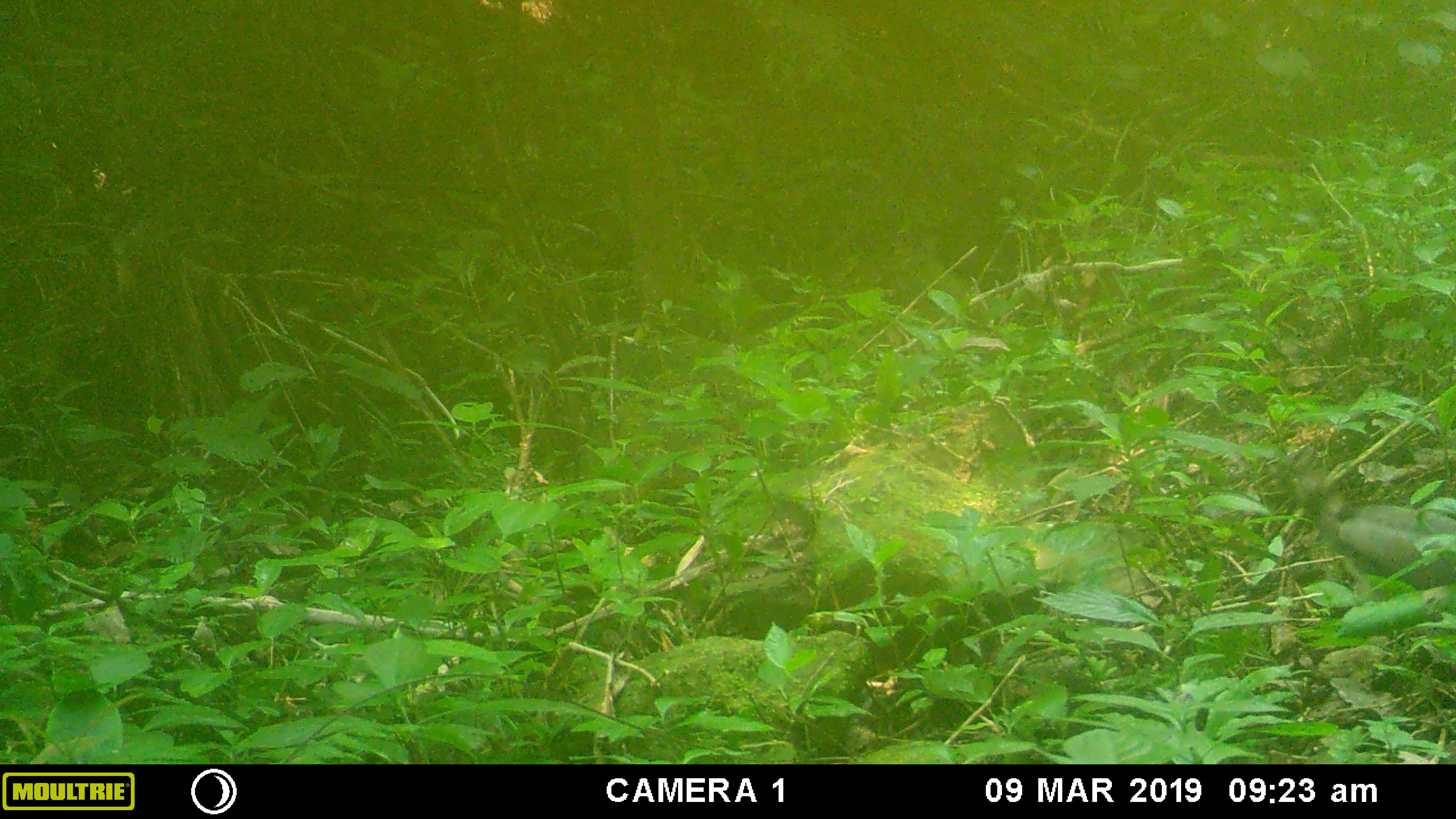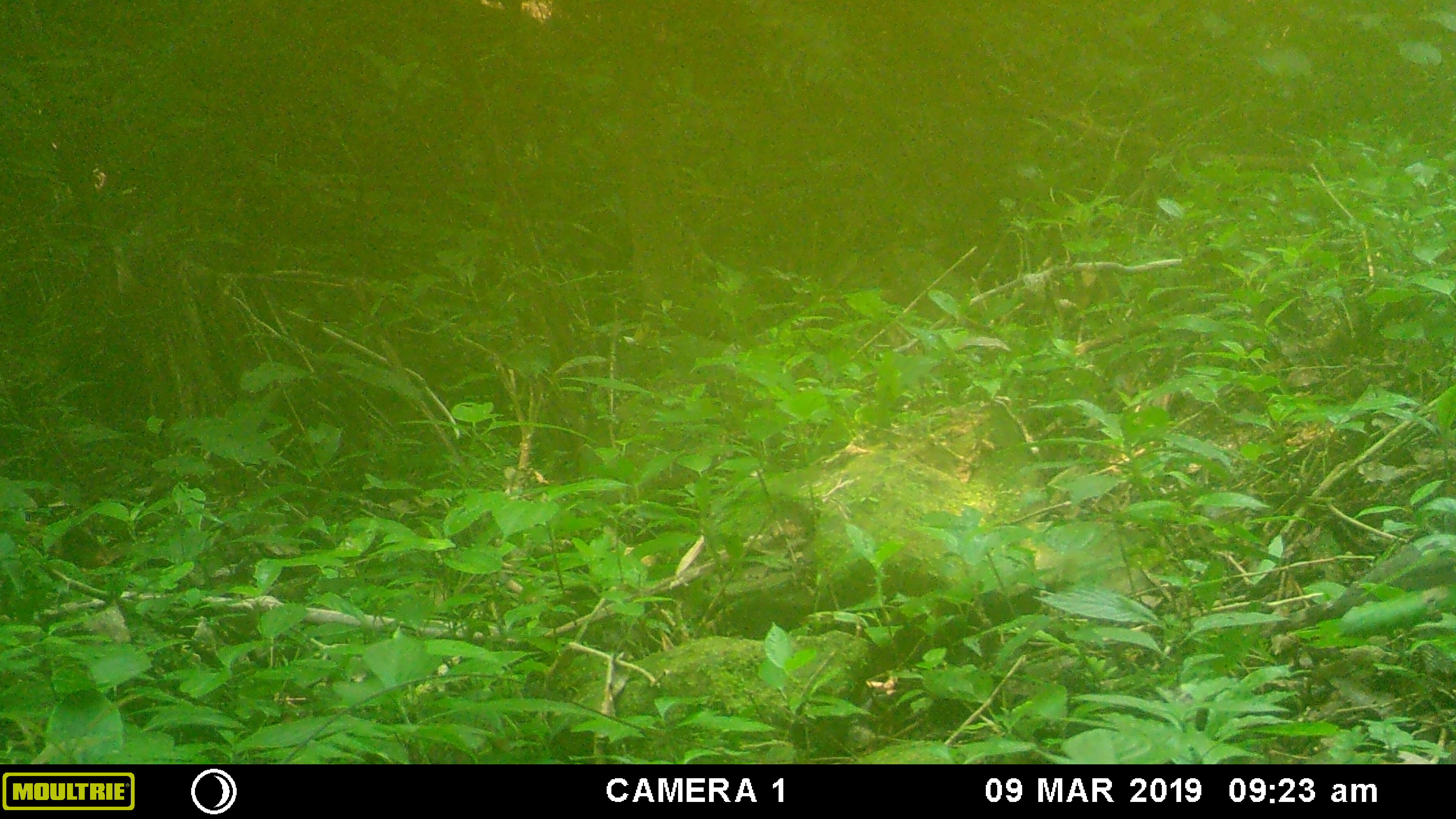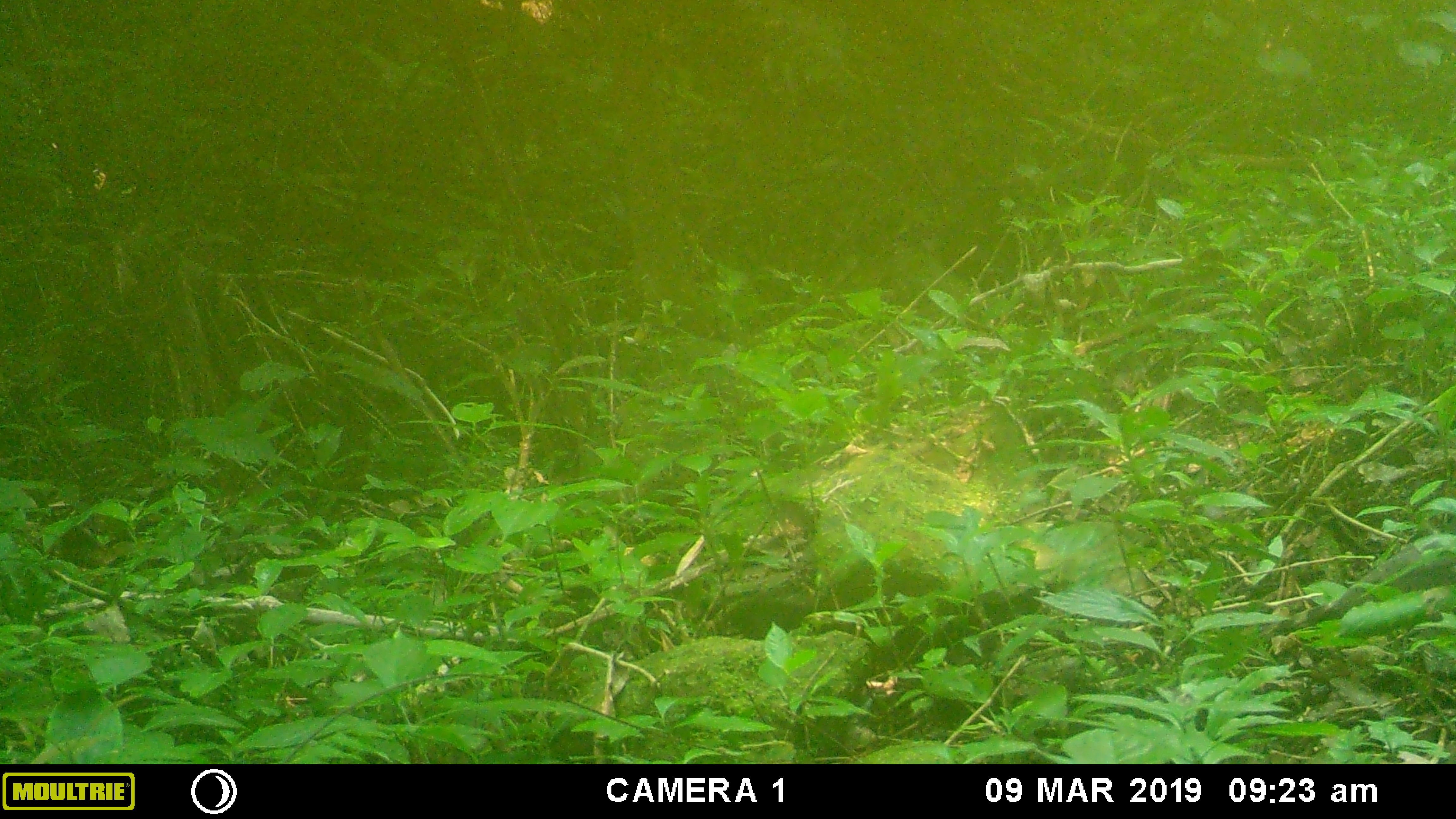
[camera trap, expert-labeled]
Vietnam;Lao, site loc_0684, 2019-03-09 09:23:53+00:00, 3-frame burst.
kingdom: Animalia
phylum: Chordata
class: Aves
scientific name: Aves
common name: bird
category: unidentified bird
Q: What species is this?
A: Unidentified bird (bird) (Aves).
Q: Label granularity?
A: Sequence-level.